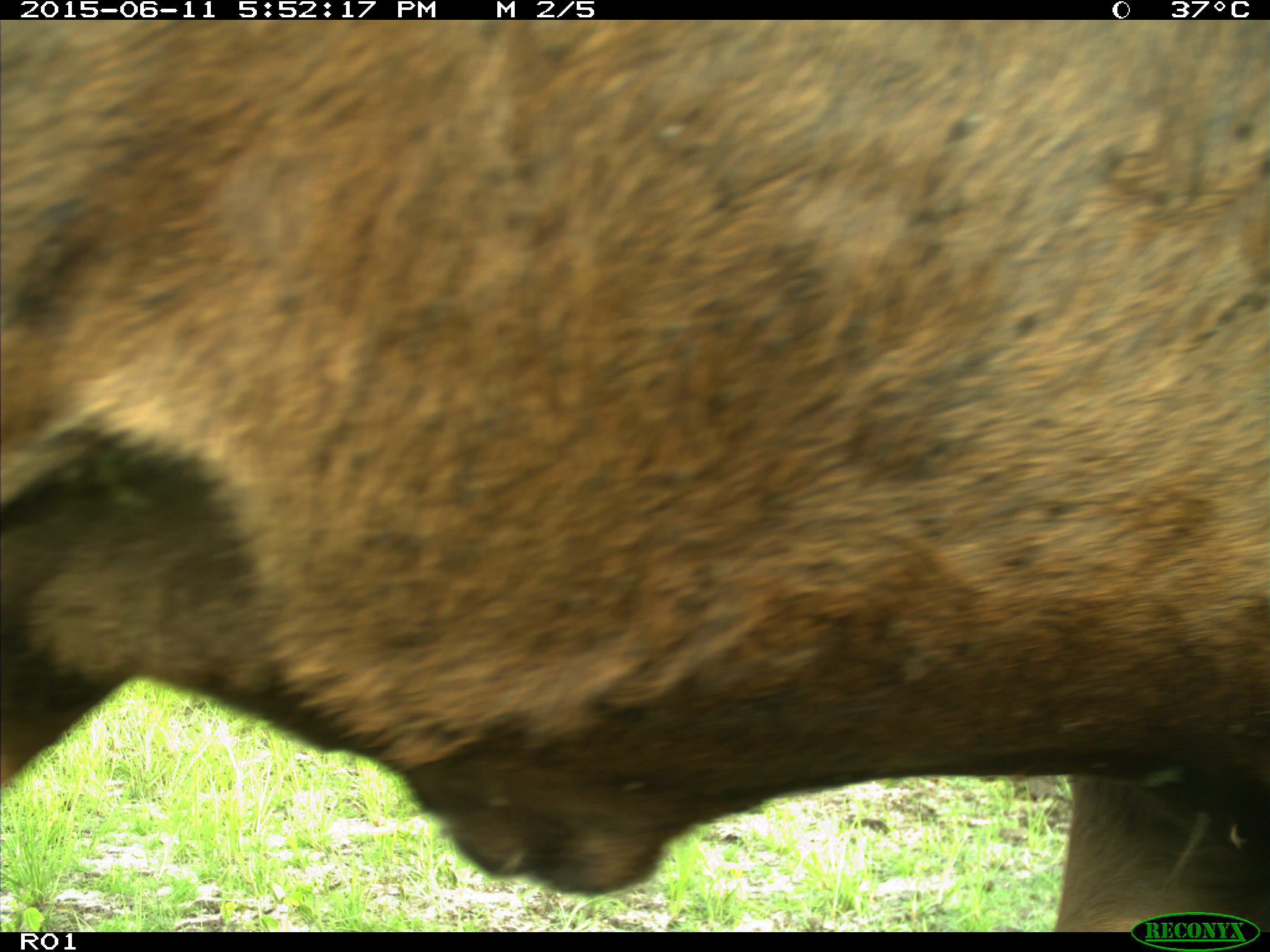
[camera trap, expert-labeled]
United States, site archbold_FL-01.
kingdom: Animalia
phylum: Chordata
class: Mammalia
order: Artiodactyla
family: Bovidae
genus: Bos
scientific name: Bos taurus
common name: domestic cow